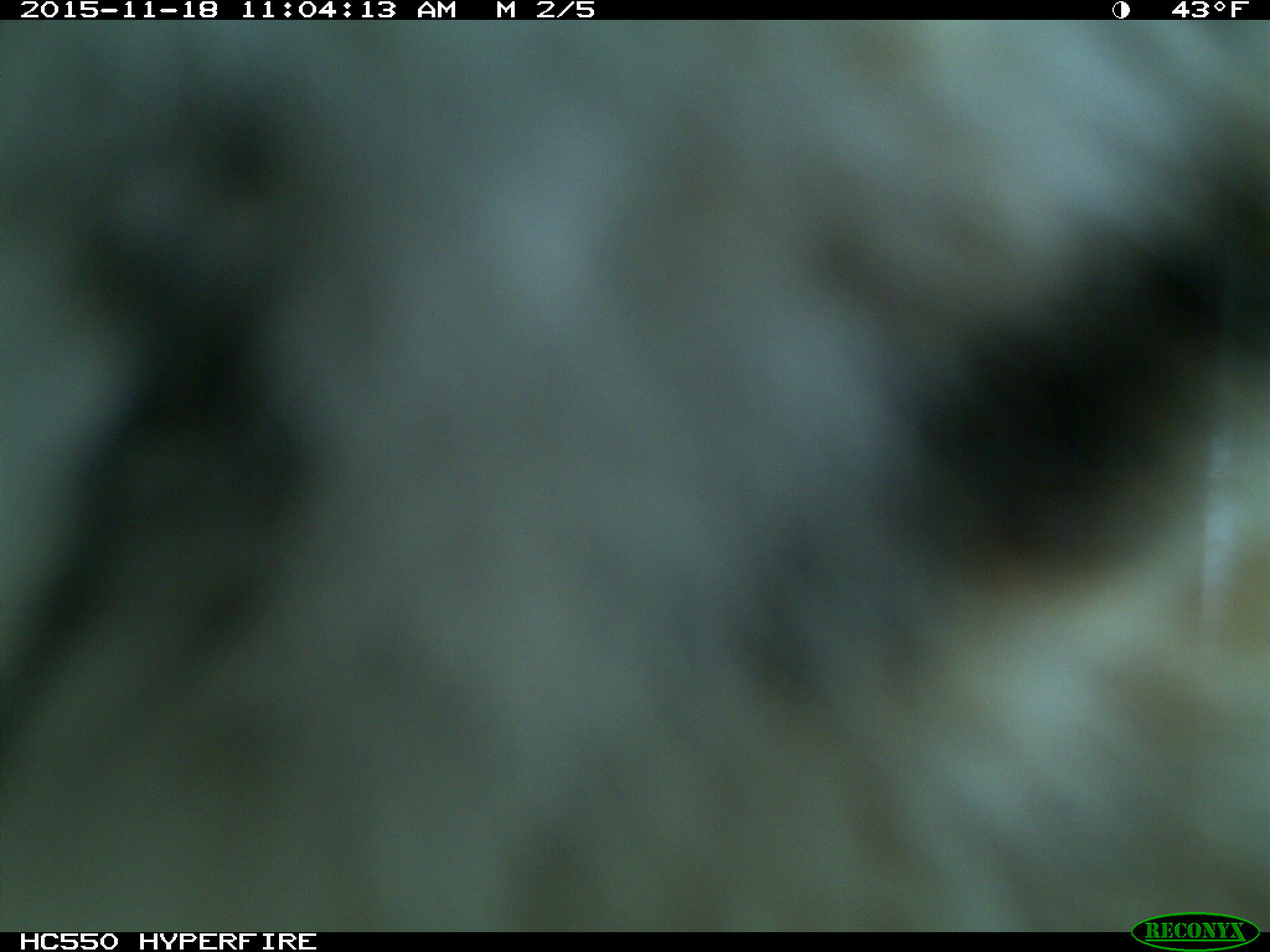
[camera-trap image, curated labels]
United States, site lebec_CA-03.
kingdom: Animalia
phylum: Chordata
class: Mammalia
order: Carnivora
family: Felidae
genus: Lynx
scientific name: Lynx rufus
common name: bobcat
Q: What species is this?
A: Lynx rufus (bobcat).